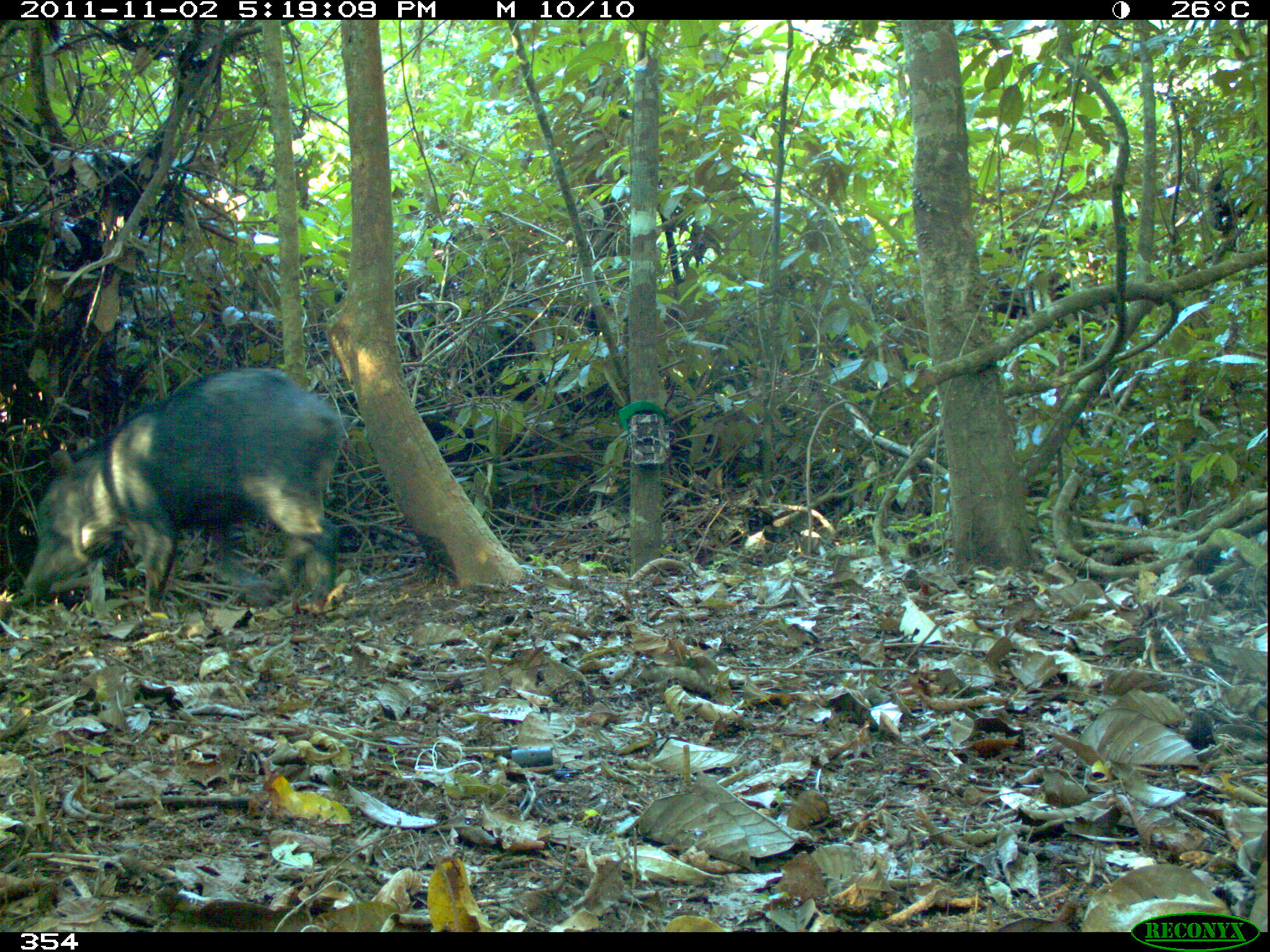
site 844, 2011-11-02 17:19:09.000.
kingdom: Animalia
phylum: Chordata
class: Mammalia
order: Artiodactyla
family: Tayassuidae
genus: Tayassu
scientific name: Tayassu pecari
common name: white-lipped peccary